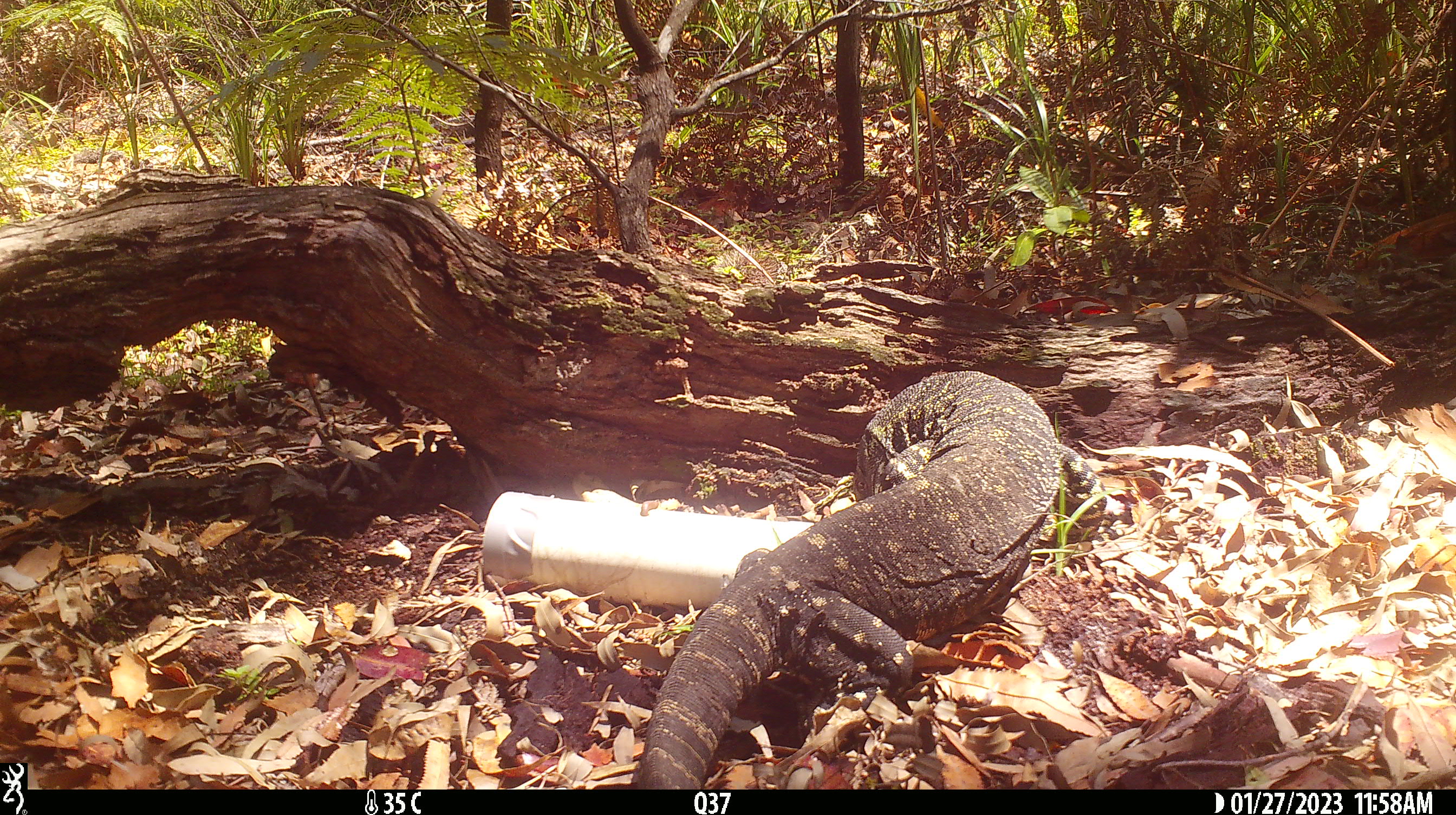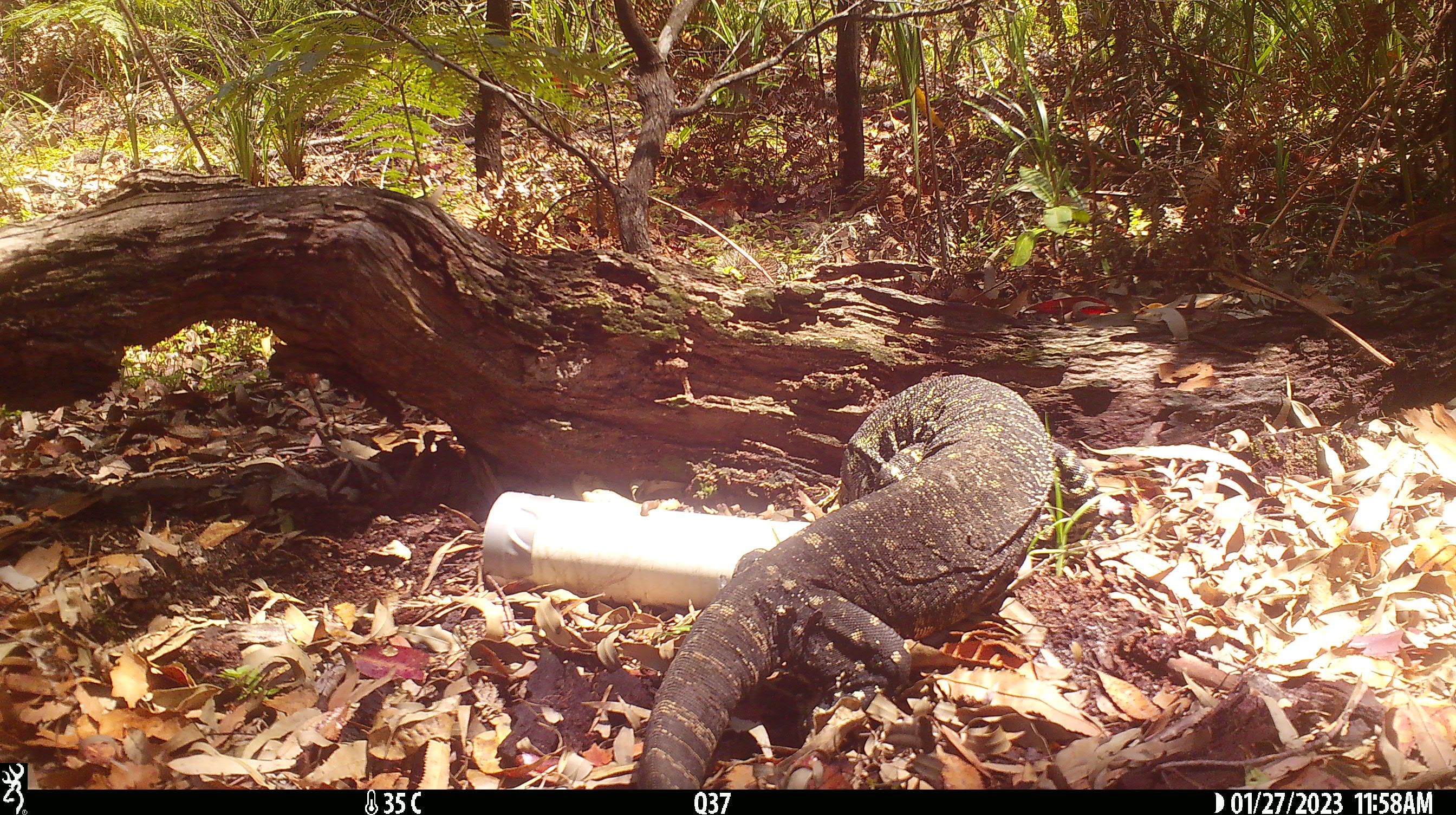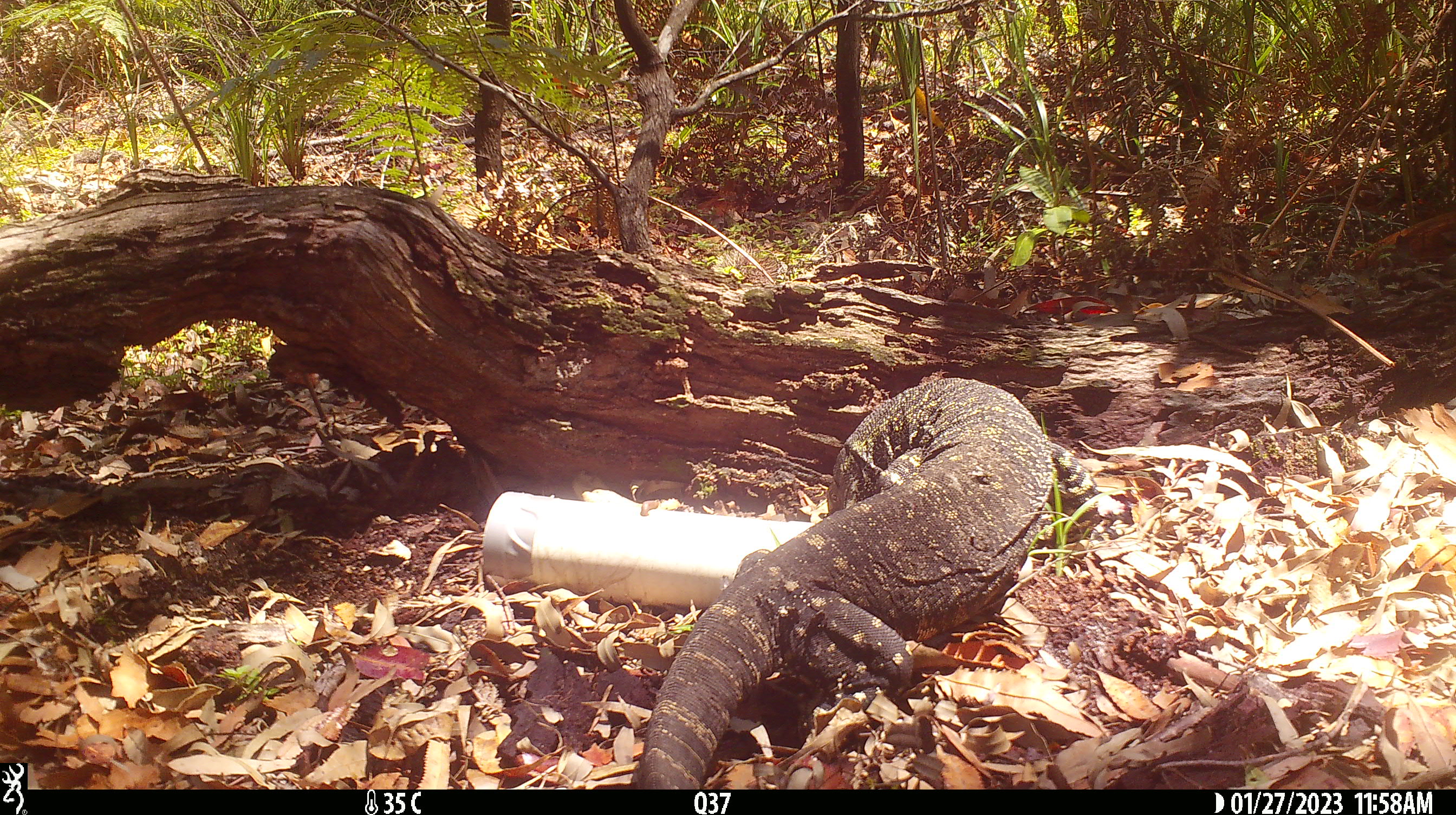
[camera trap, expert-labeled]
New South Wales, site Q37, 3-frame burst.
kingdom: Animalia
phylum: Chordata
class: Reptilia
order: Squamata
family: Varanidae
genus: Varanus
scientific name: Varanus varius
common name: lace monitor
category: goanna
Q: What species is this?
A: Goanna (lace monitor) (Varanus varius).